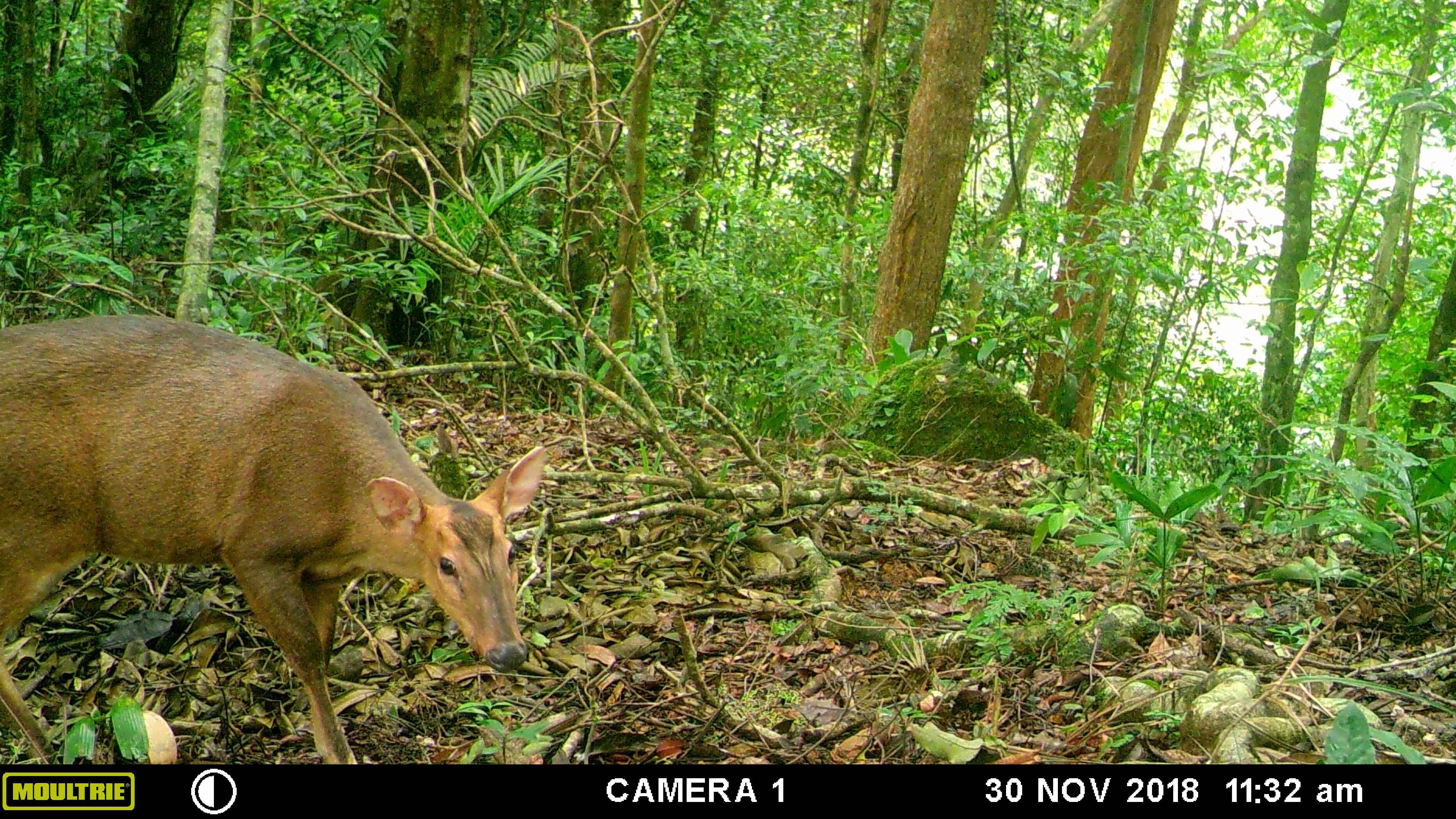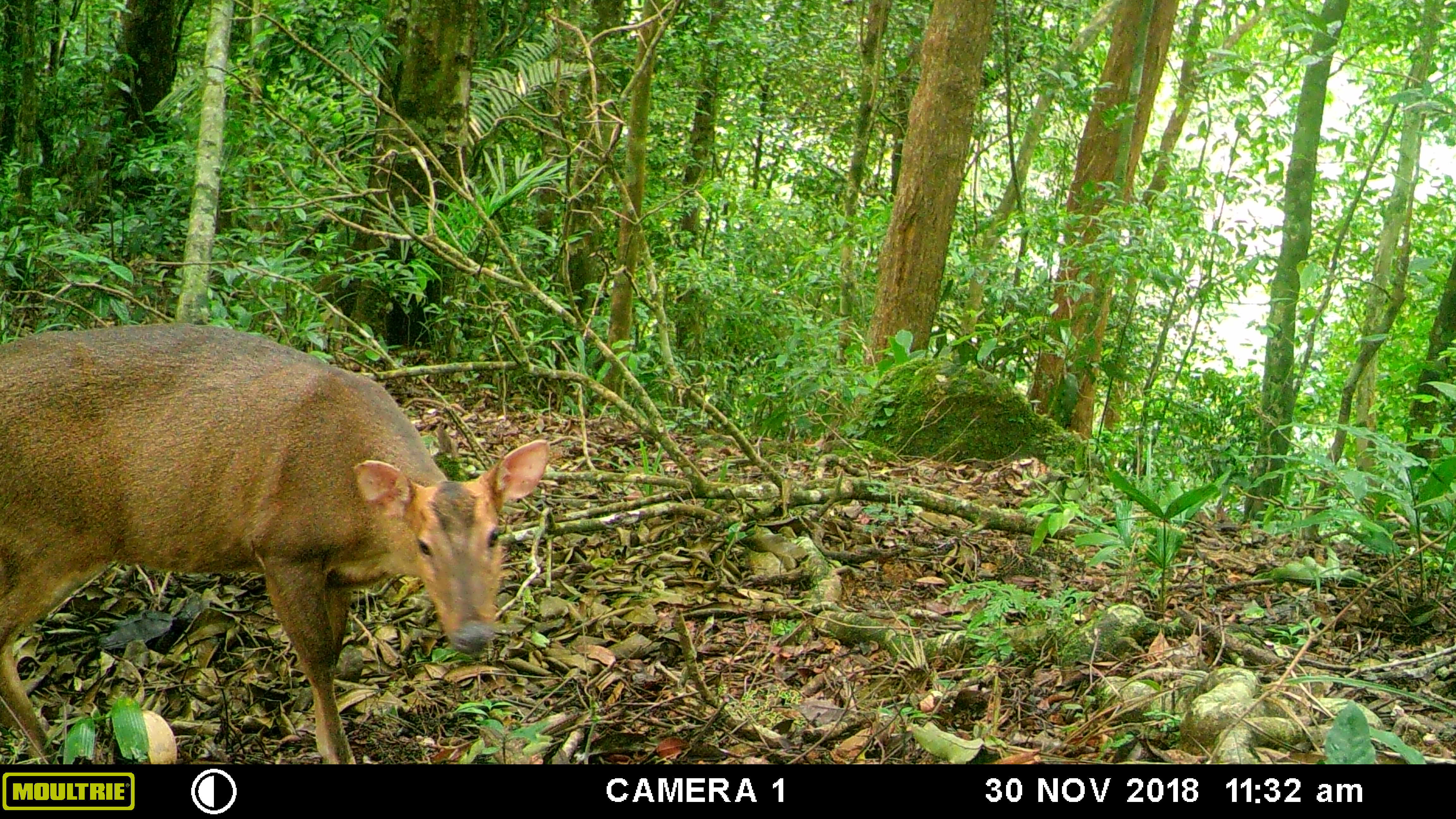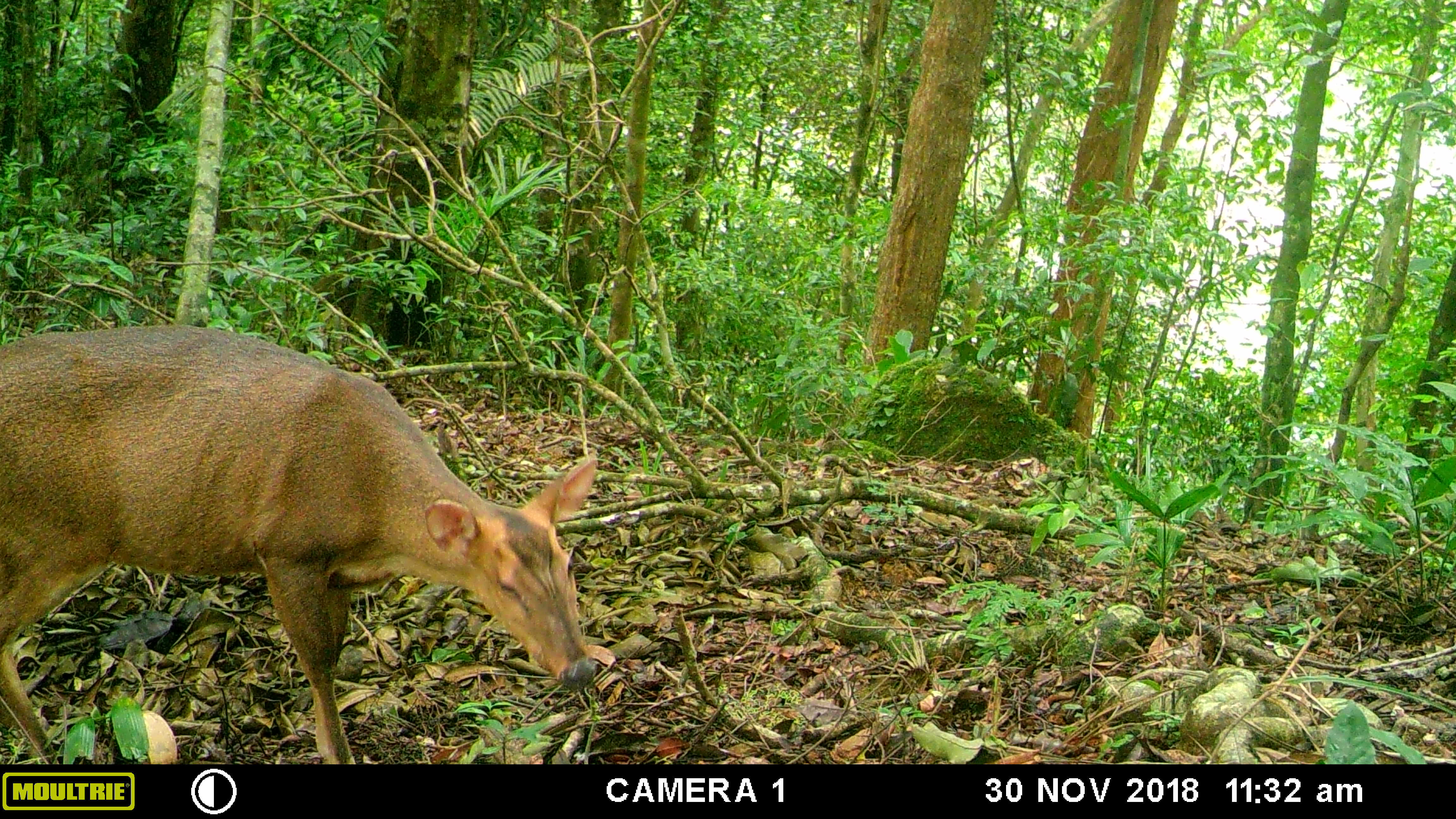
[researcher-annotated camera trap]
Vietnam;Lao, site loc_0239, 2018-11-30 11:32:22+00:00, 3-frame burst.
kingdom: Animalia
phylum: Chordata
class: Mammalia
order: Artiodactyla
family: Cervidae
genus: Muntiacus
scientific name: Muntiacus vuquangensis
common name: large-antlered muntjac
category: large antlered muntjac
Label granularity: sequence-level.